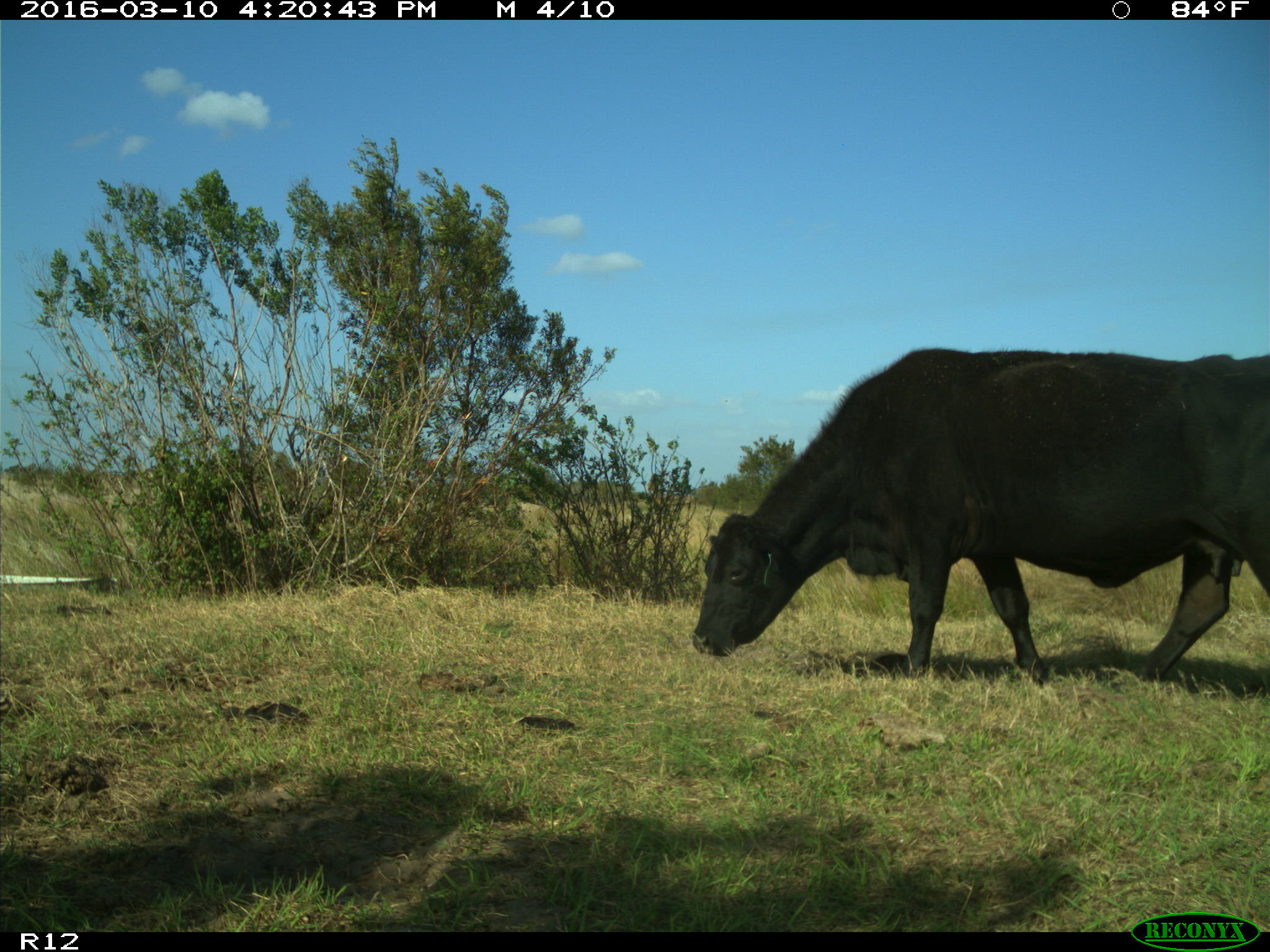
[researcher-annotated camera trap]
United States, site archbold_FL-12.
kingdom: Animalia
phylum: Chordata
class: Mammalia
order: Artiodactyla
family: Bovidae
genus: Bos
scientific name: Bos taurus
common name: domestic cow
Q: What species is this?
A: Bos taurus (domestic cow).